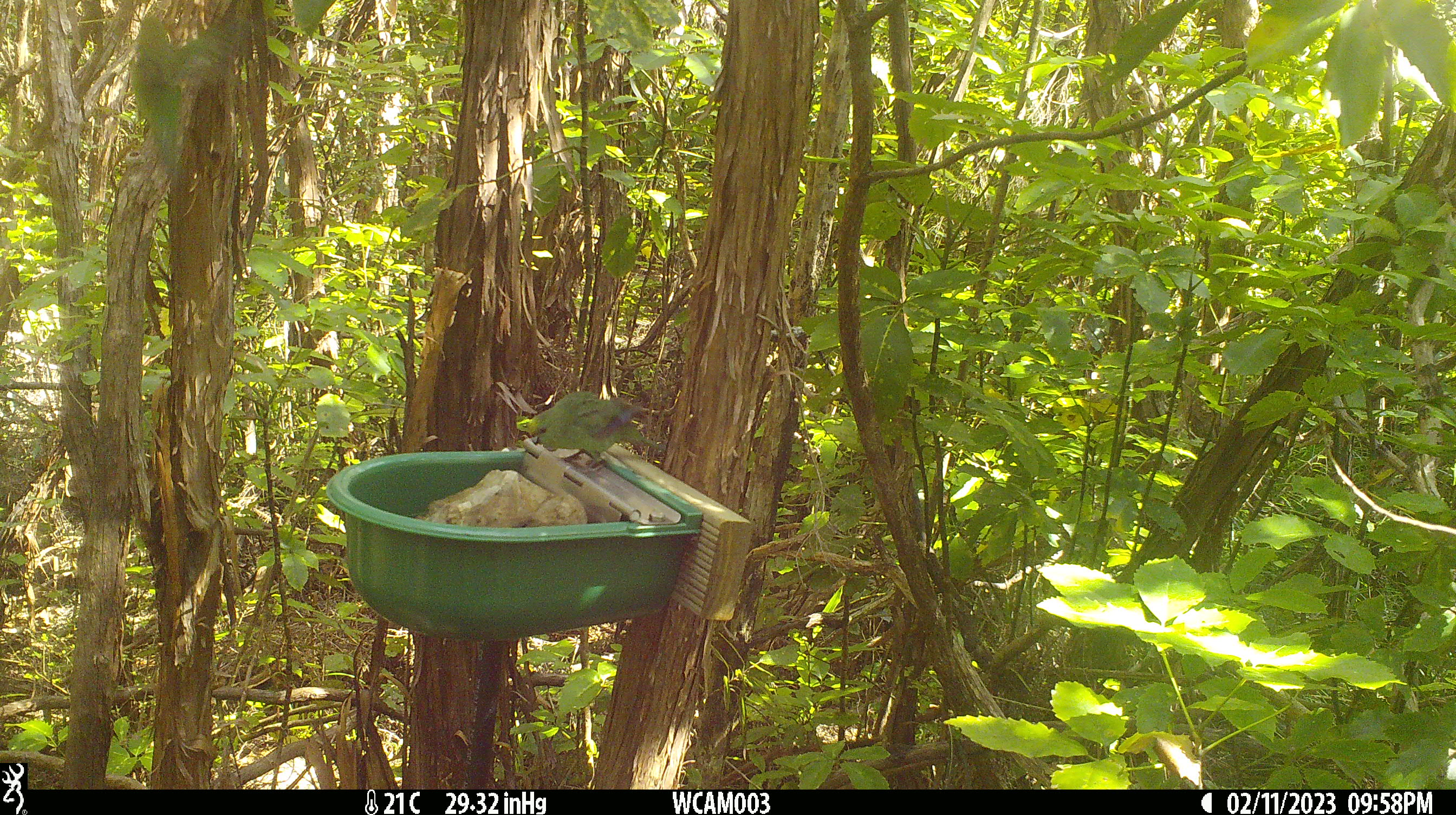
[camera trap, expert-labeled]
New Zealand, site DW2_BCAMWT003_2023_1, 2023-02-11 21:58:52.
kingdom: Animalia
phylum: Chordata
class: Aves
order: Psittaciformes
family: Psittaculidae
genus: Cyanoramphus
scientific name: Cyanoramphus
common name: parakeet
Parakeet (Cyanoramphus).